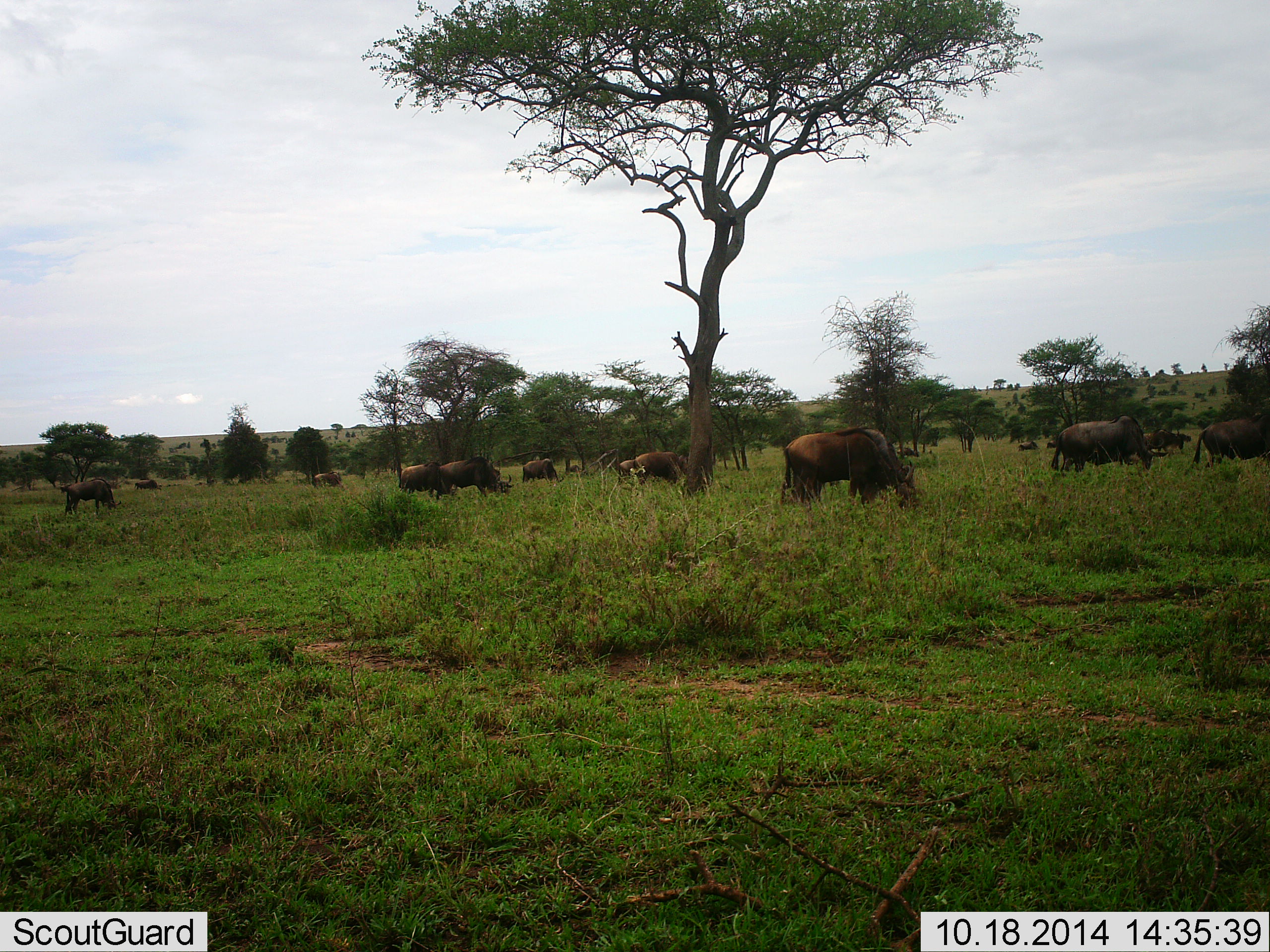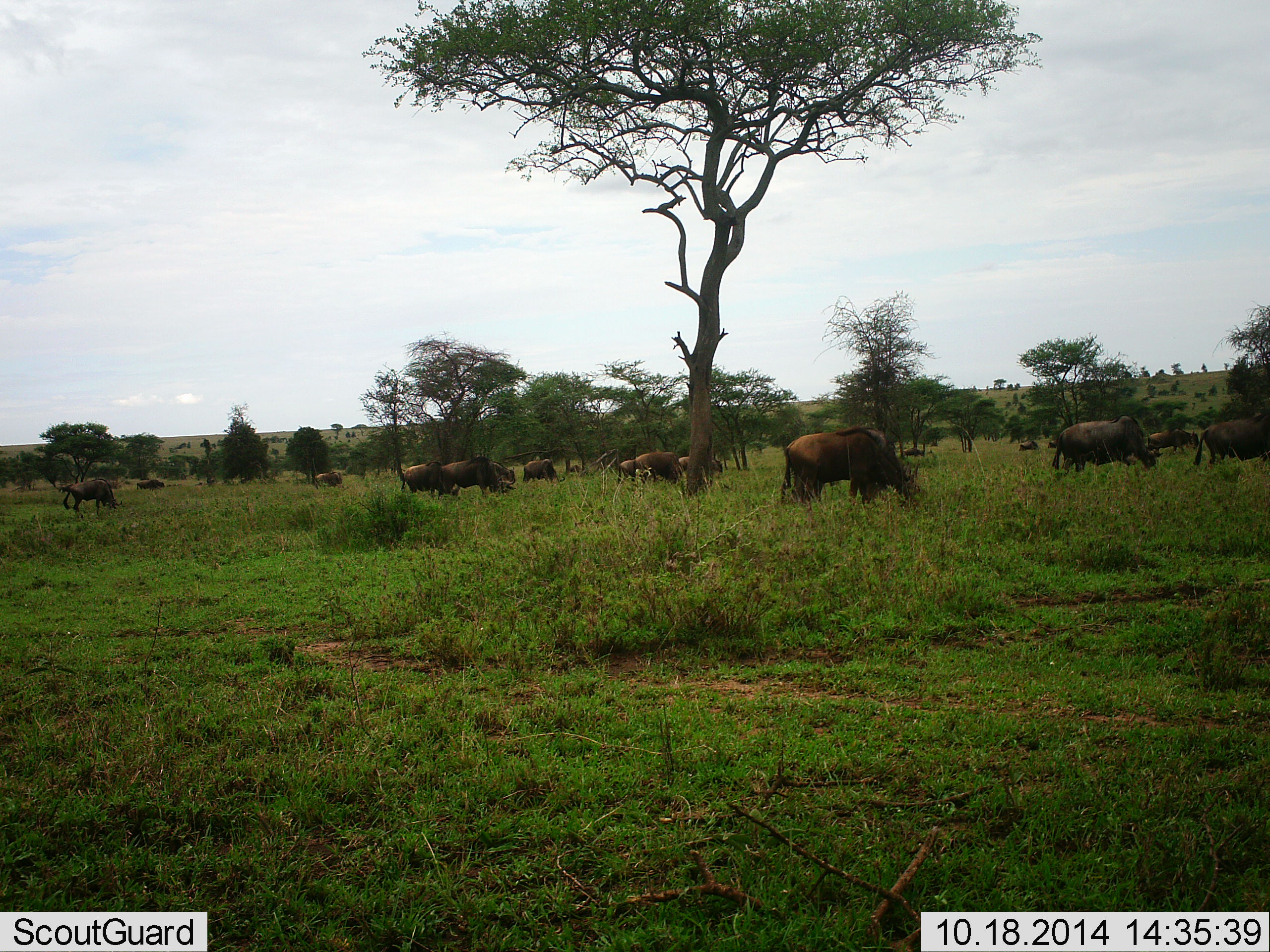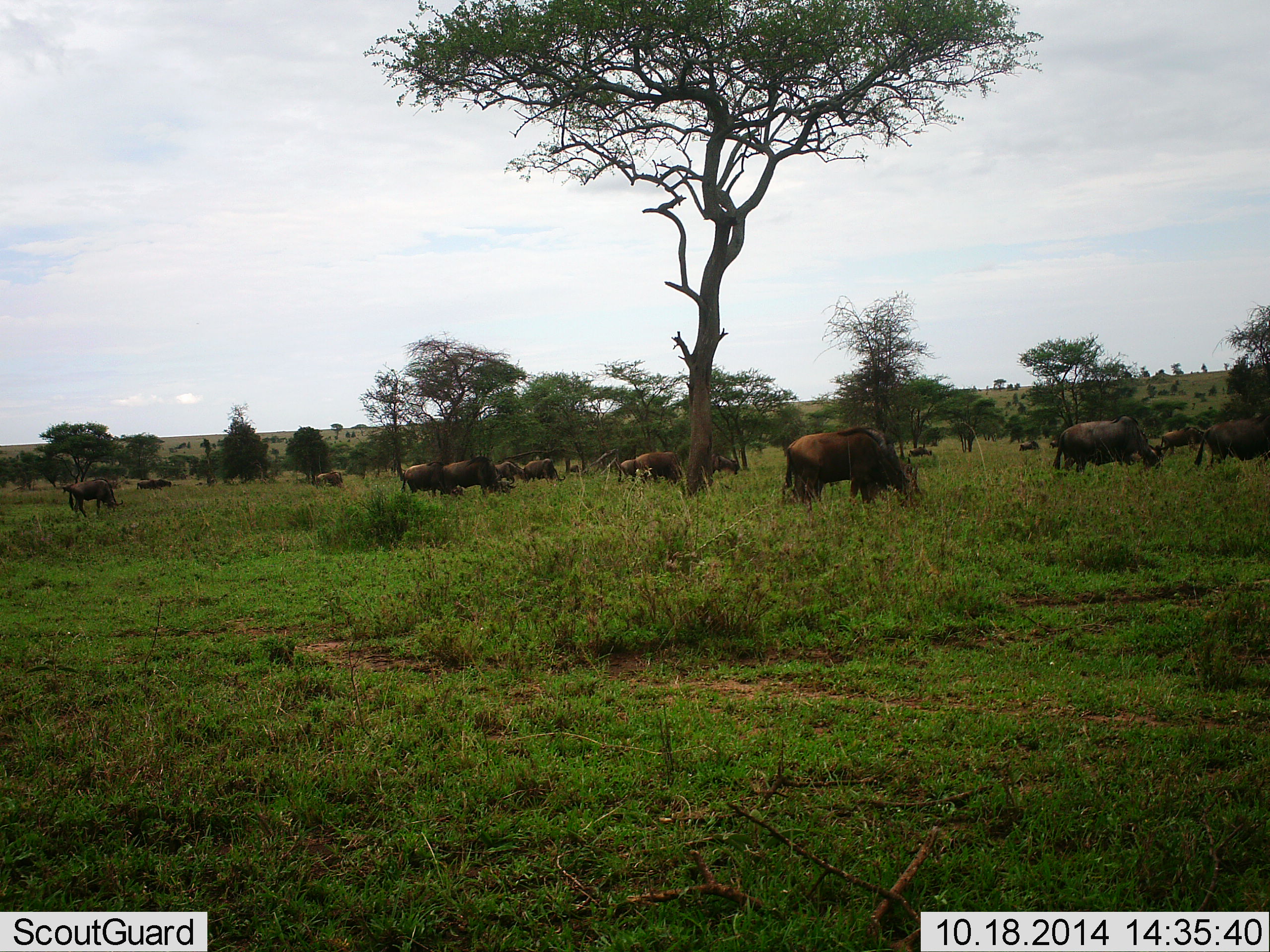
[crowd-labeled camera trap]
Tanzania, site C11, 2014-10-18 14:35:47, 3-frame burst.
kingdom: Animalia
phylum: Chordata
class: Mammalia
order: Artiodactyla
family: Bovidae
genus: Connochaetes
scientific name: Connochaetes taurinus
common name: blue wildebeest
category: wildebeest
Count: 11-50.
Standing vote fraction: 36%.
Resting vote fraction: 9%.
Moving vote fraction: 45%.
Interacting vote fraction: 0%.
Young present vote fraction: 0%.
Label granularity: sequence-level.